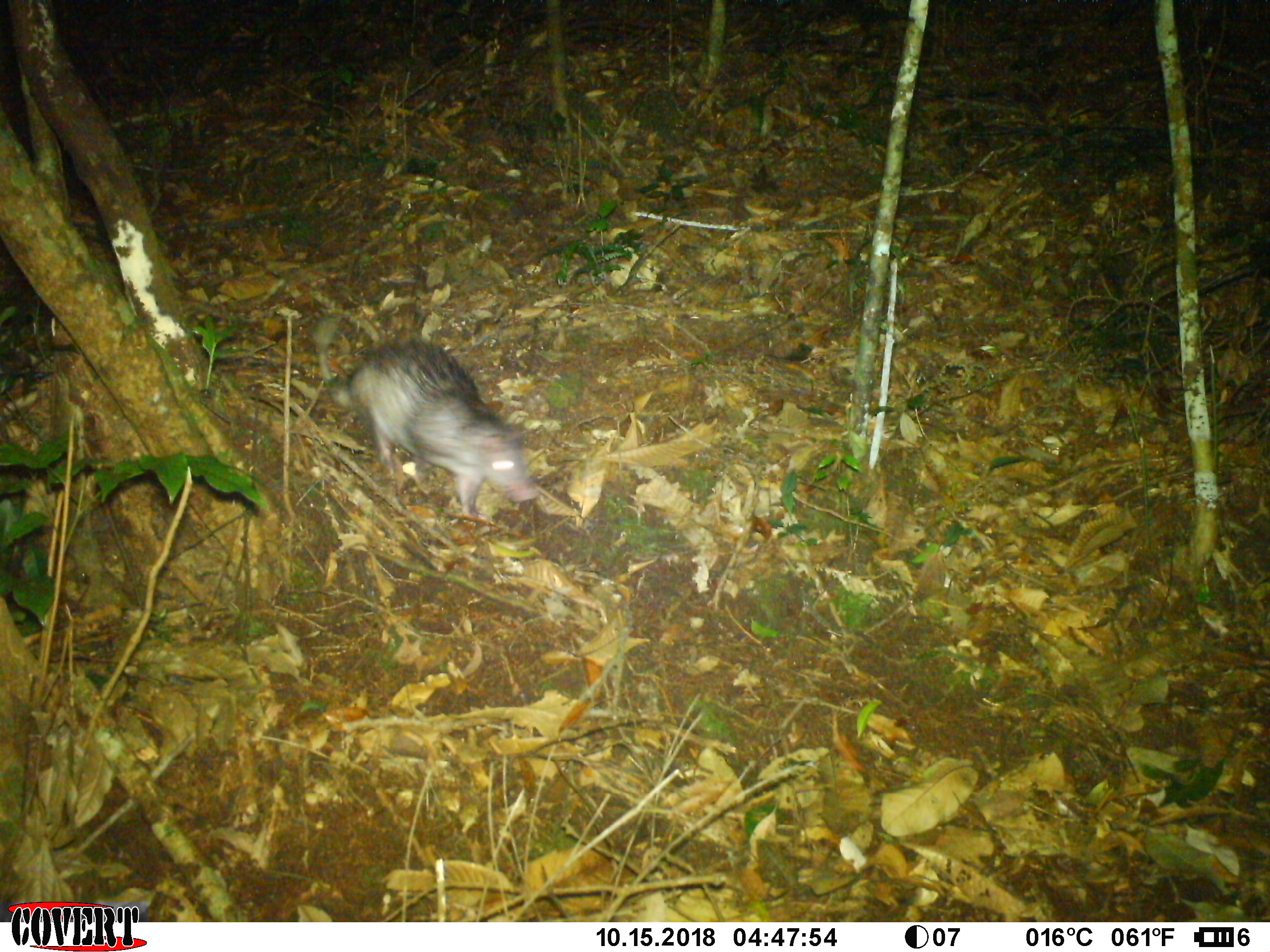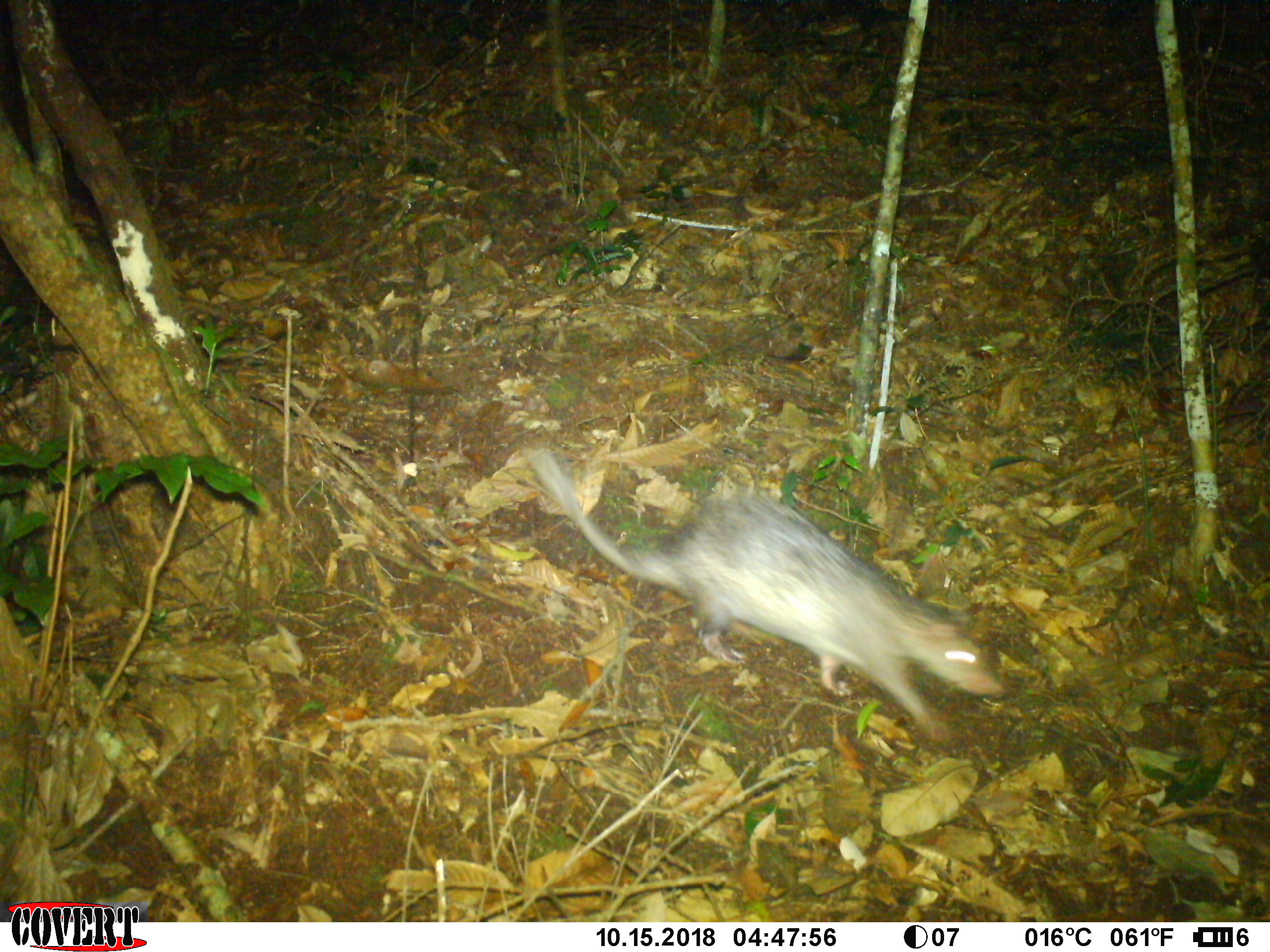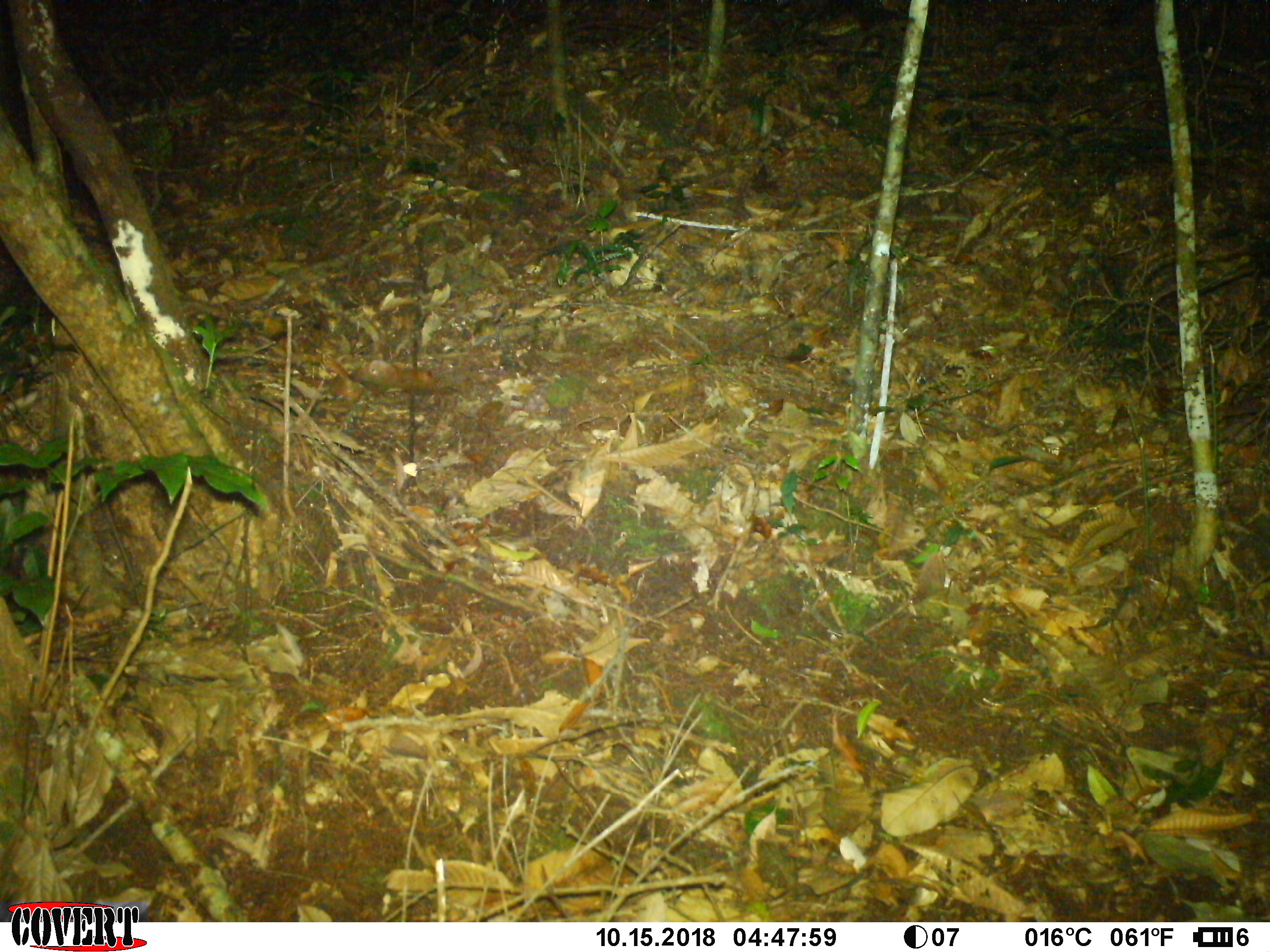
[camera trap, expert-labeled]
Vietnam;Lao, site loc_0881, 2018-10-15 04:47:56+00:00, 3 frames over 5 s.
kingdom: Animalia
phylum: Chordata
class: Mammalia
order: Rodentia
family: Hystricidae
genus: Atherurus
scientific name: Atherurus macrourus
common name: asiatic brush-tailed porcupine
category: asiatic brush tailed porcupine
Asiatic brush tailed porcupine (asiatic brush-tailed porcupine) (Atherurus macrourus). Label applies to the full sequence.